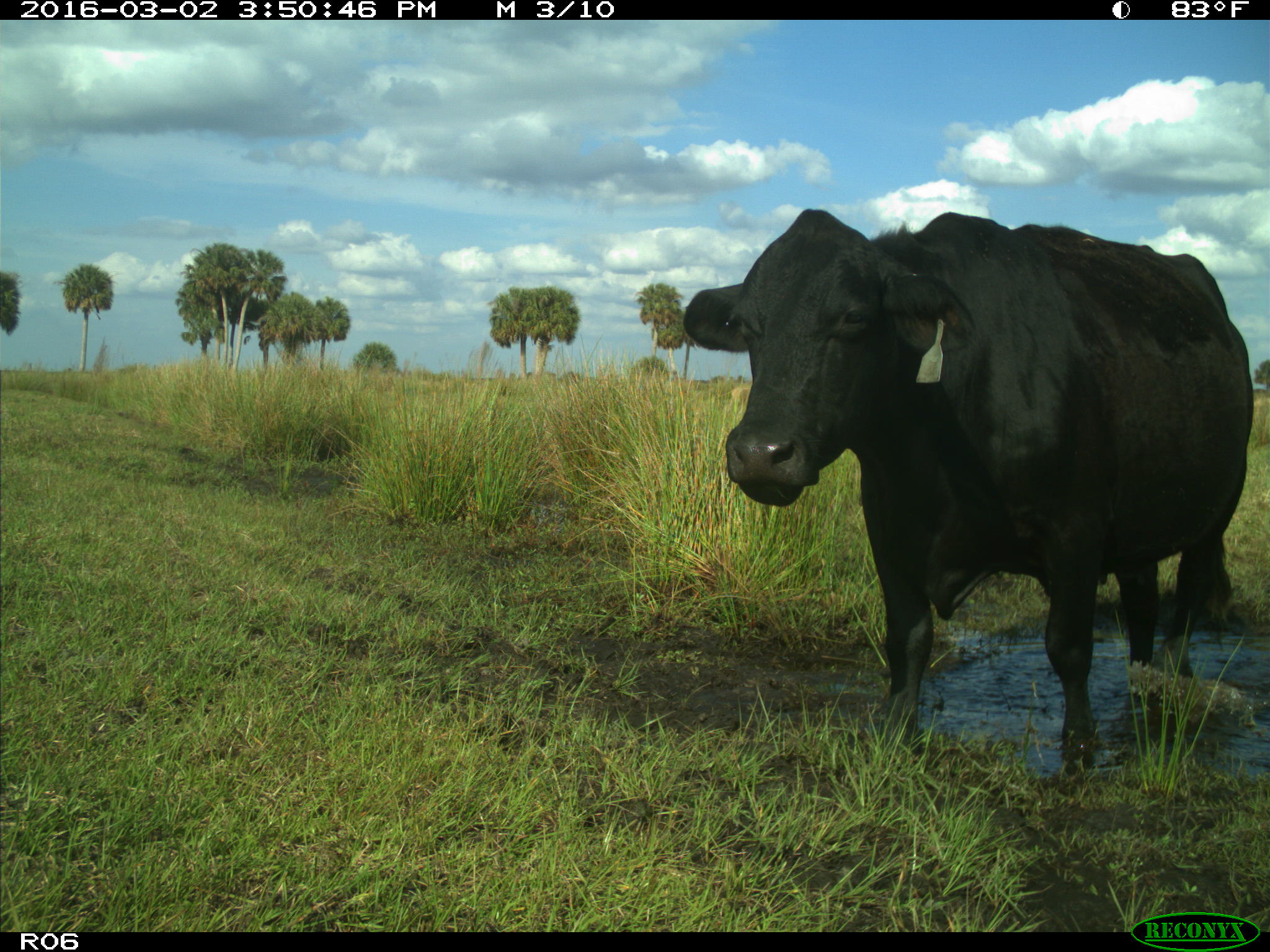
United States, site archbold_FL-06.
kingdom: Animalia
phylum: Chordata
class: Mammalia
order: Artiodactyla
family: Bovidae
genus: Bos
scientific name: Bos taurus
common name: domestic cow